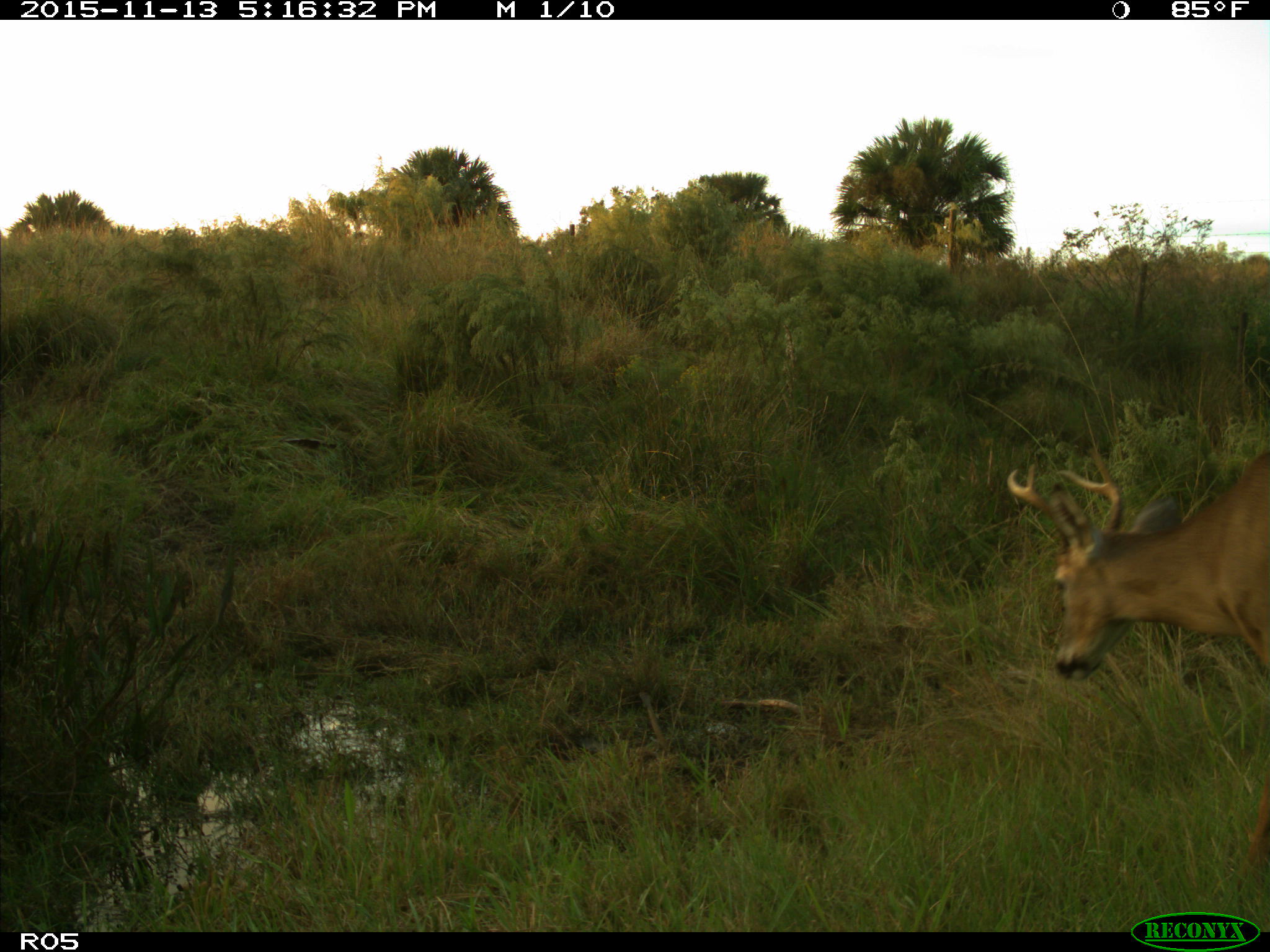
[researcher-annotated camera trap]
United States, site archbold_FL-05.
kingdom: Animalia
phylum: Chordata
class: Mammalia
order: Artiodactyla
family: Cervidae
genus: Odocoileus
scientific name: Odocoileus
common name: deer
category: unidentified deer